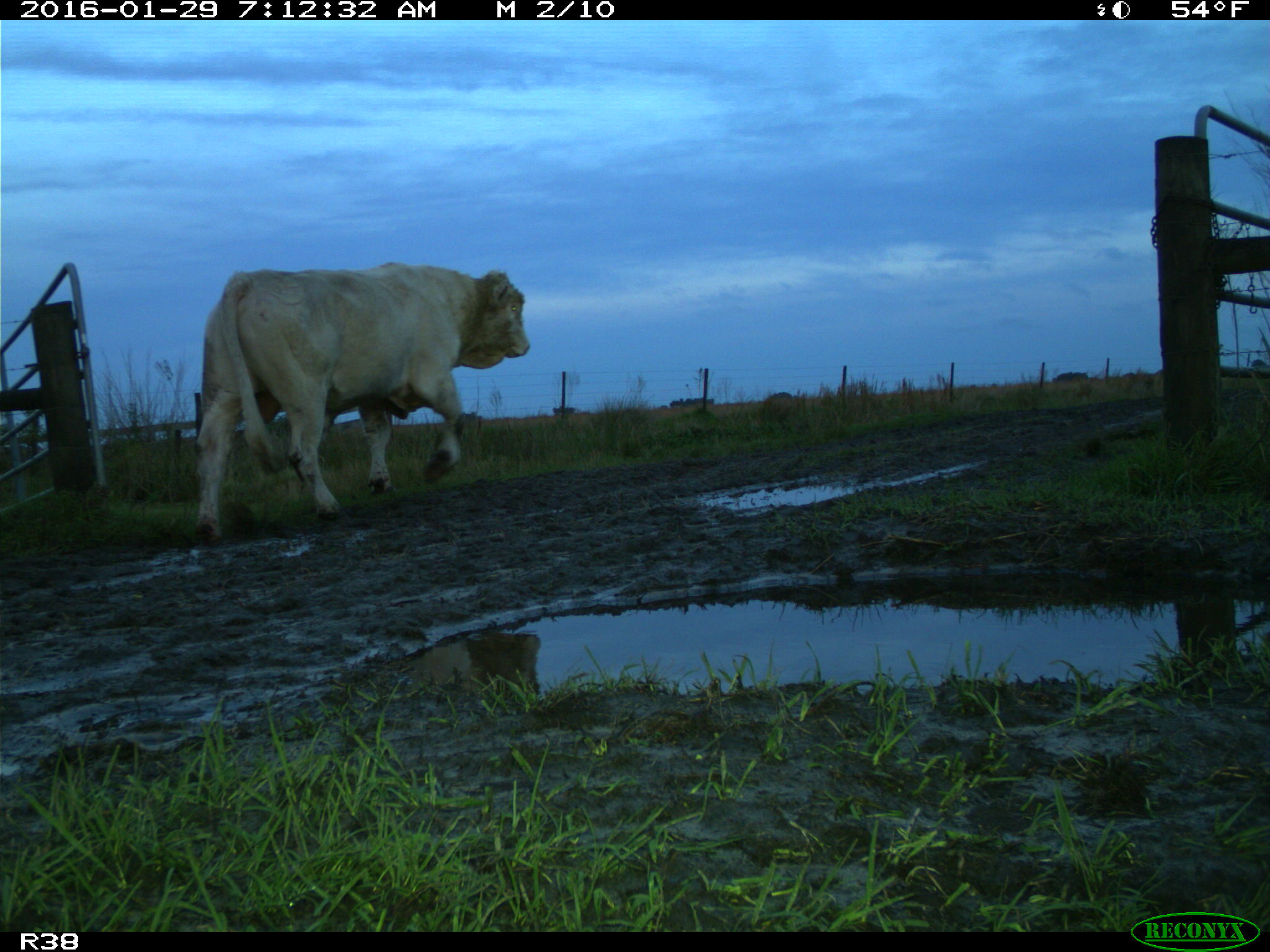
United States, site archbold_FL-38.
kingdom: Animalia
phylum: Chordata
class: Mammalia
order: Artiodactyla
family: Bovidae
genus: Bos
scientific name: Bos taurus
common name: domestic cow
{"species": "Bos taurus (domestic cow)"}